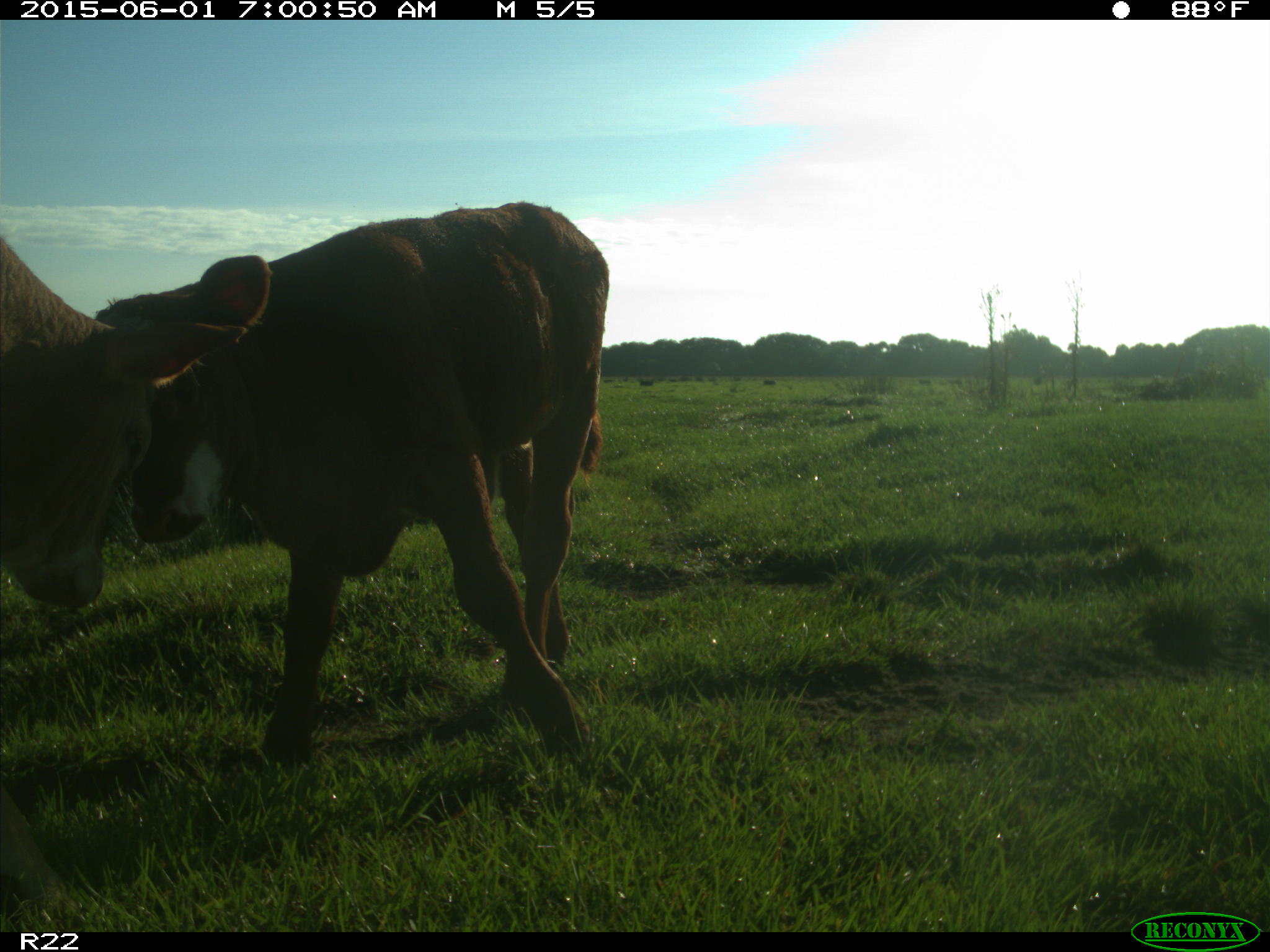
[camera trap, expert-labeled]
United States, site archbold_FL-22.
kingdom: Animalia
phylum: Chordata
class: Mammalia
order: Artiodactyla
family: Bovidae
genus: Bos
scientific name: Bos taurus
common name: domestic cow